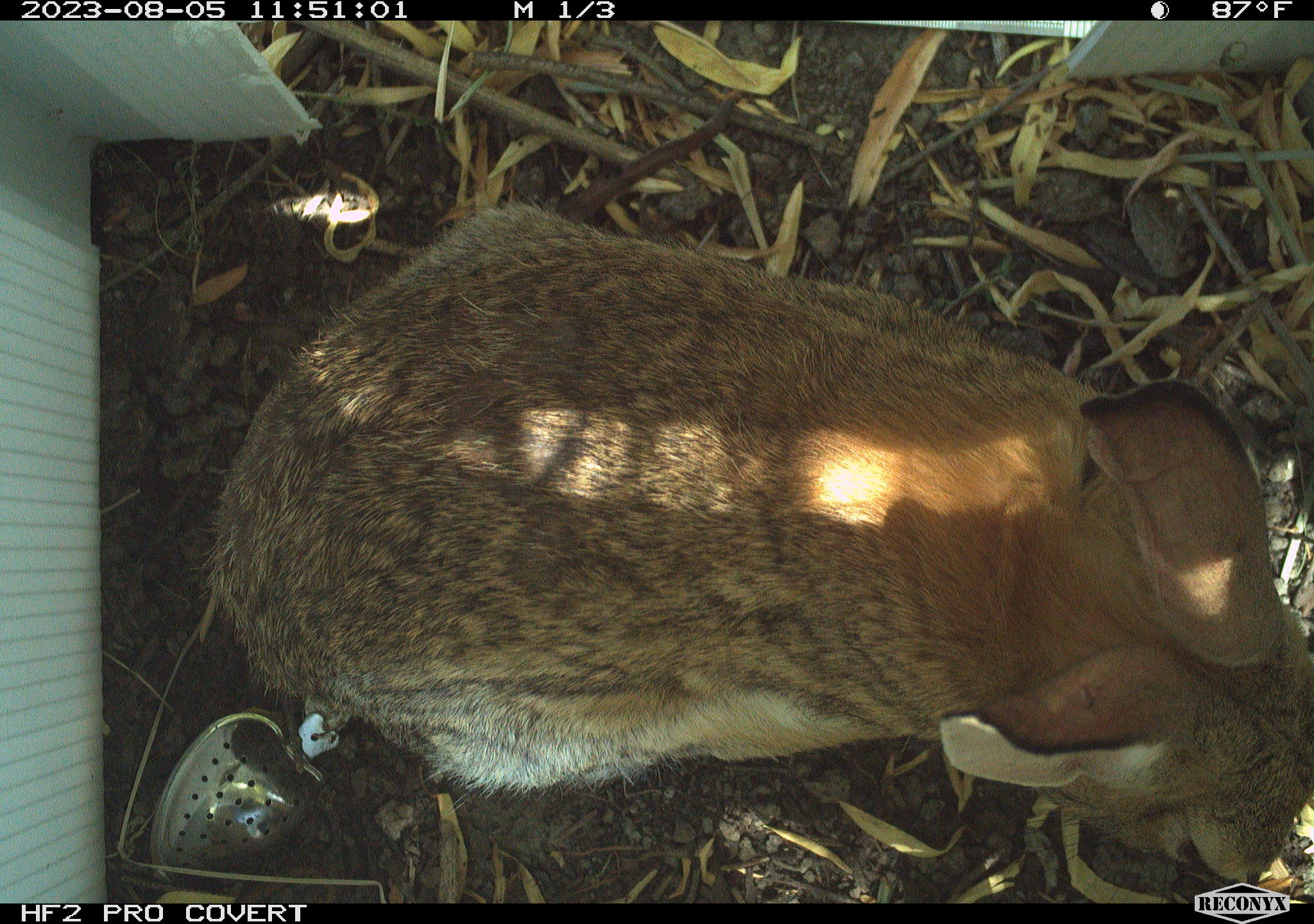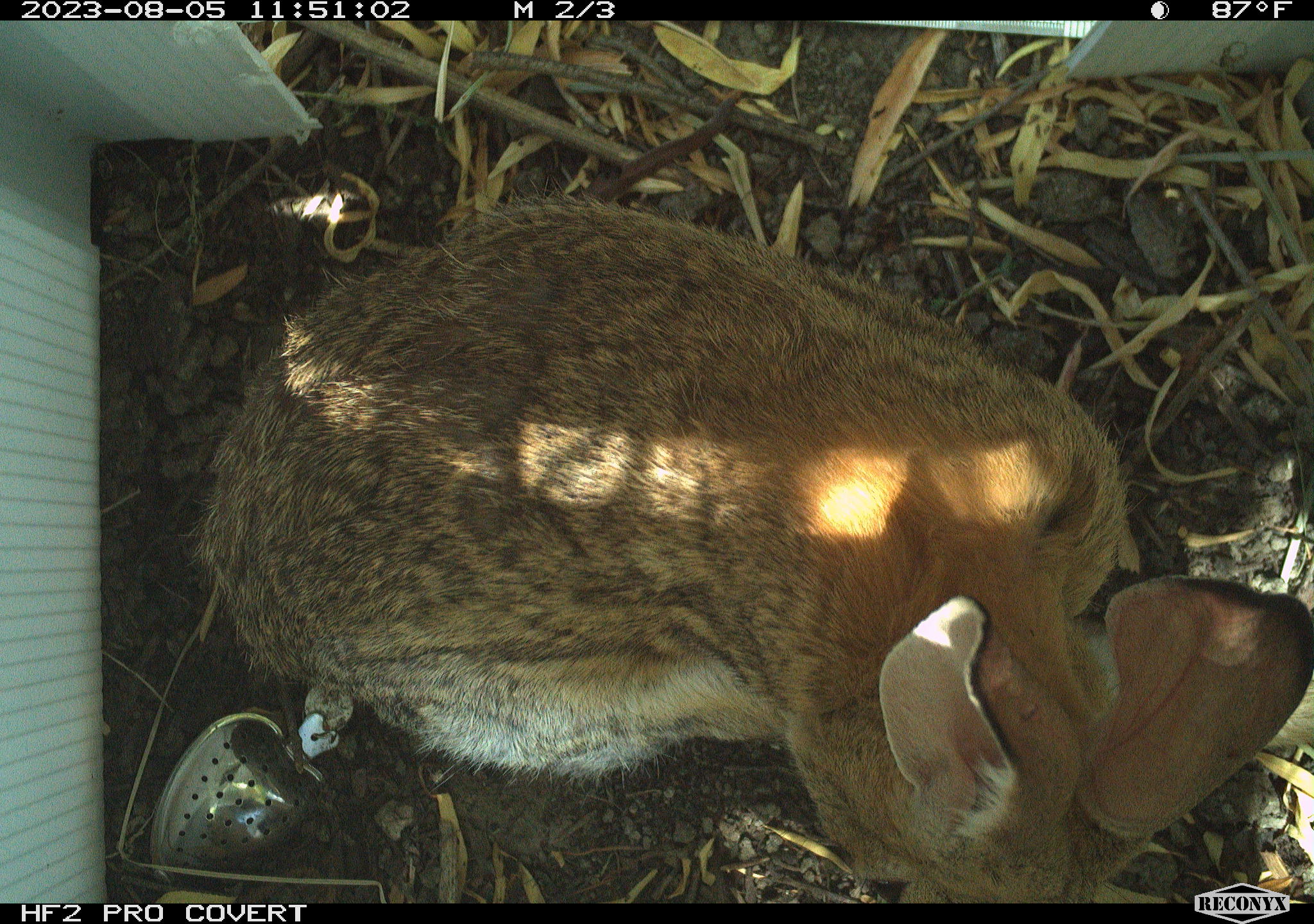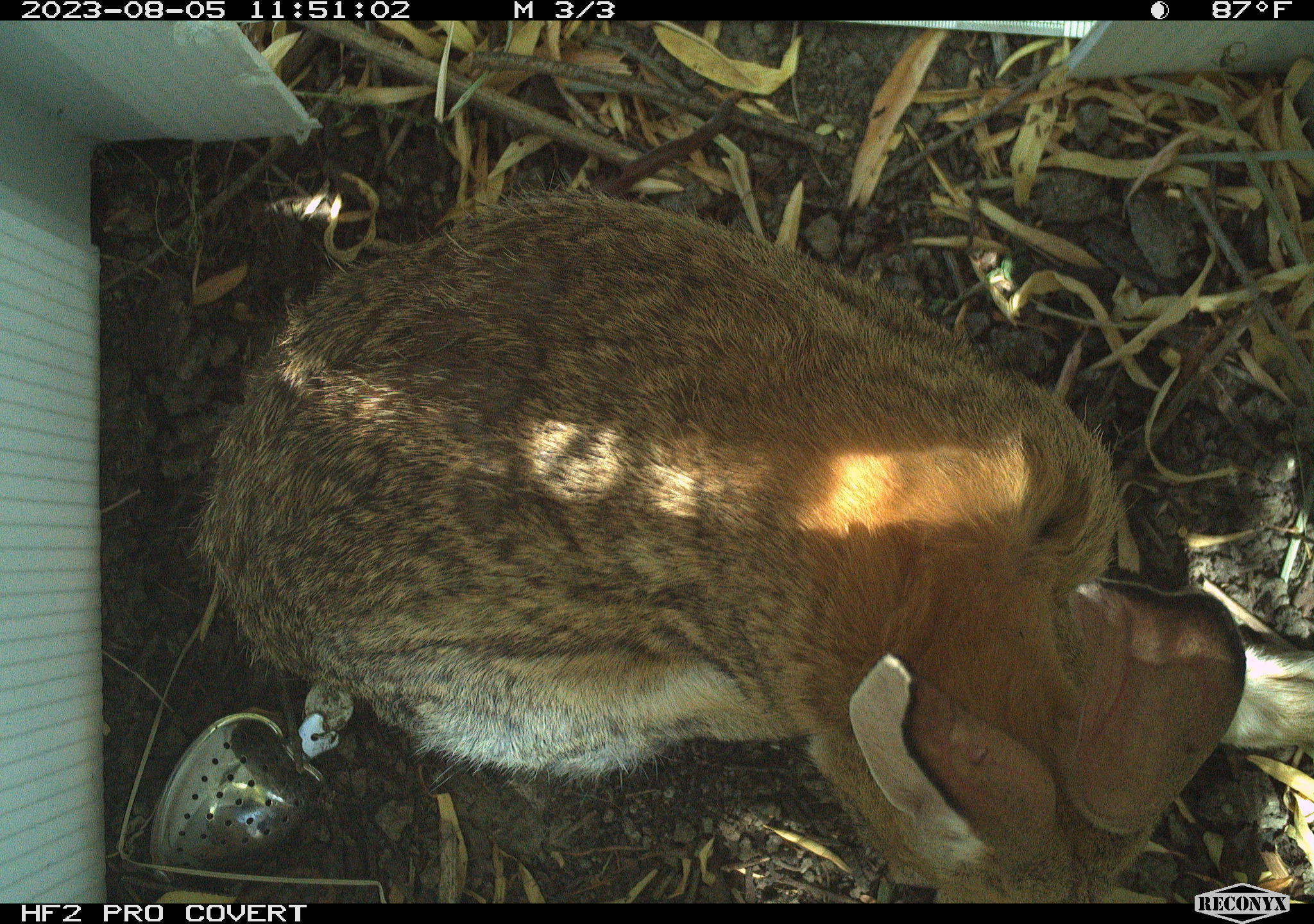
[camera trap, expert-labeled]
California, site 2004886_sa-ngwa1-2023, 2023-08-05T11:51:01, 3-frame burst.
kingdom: Animalia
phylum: Chordata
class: Mammalia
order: Lagomorpha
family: Leporidae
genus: Sylvilagus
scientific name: Sylvilagus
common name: cottontail rabbits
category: sylvilagus species